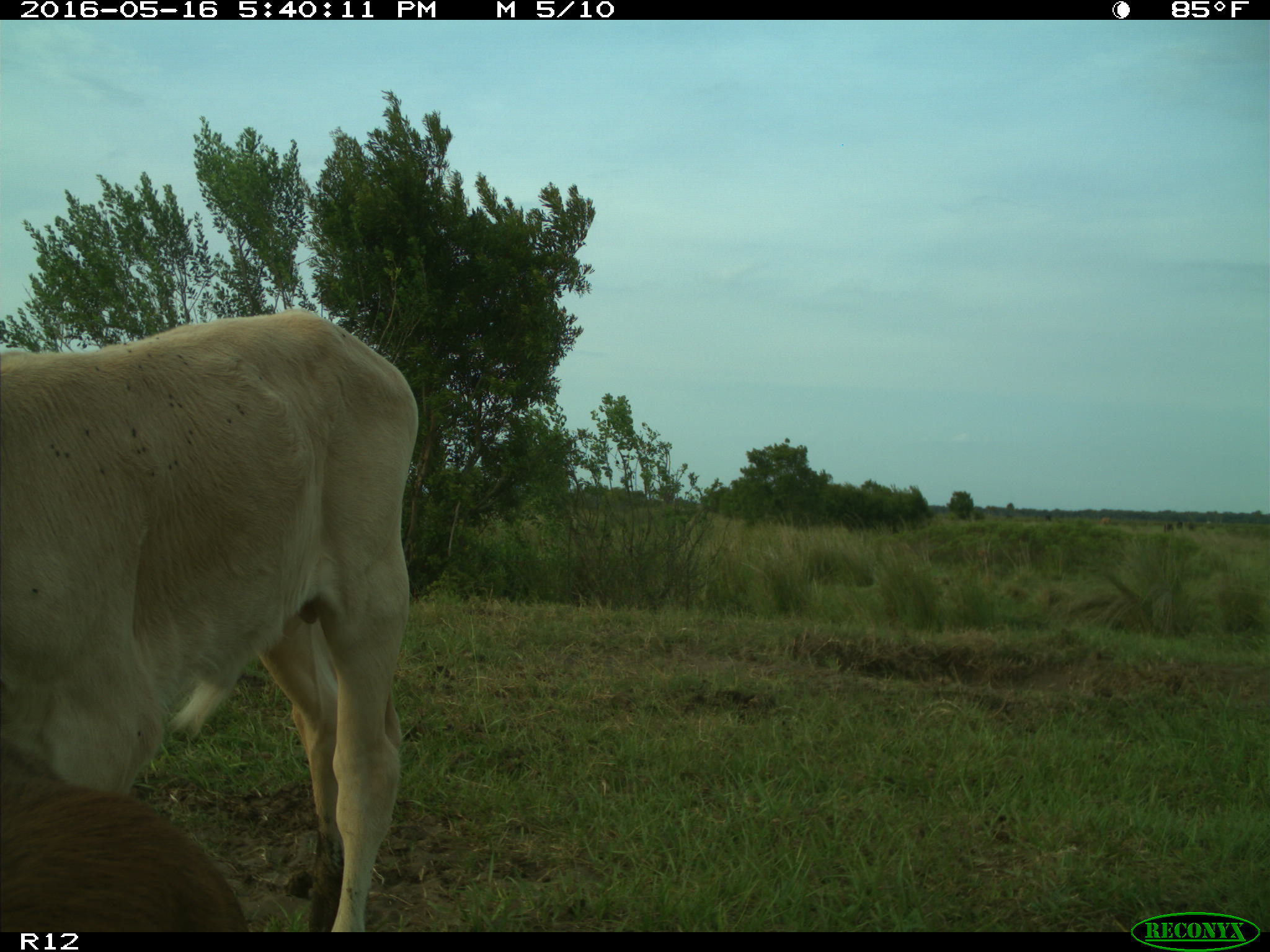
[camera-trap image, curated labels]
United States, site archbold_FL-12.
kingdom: Animalia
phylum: Chordata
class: Mammalia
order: Artiodactyla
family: Bovidae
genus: Bos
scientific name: Bos taurus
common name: domestic cow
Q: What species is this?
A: Bos taurus (domestic cow).